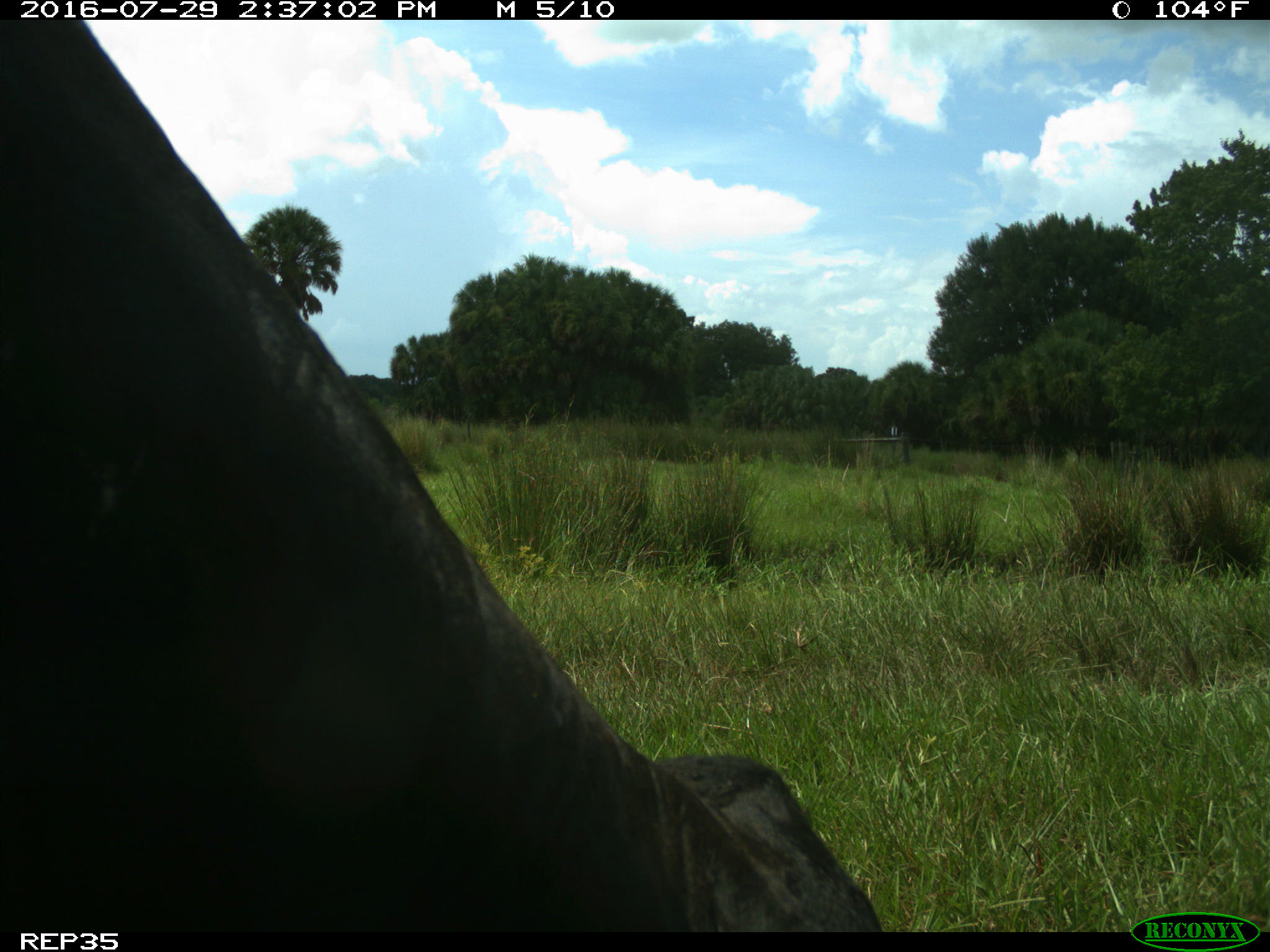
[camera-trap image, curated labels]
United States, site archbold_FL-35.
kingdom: Animalia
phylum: Chordata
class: Mammalia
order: Artiodactyla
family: Bovidae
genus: Bos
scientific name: Bos taurus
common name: domestic cow